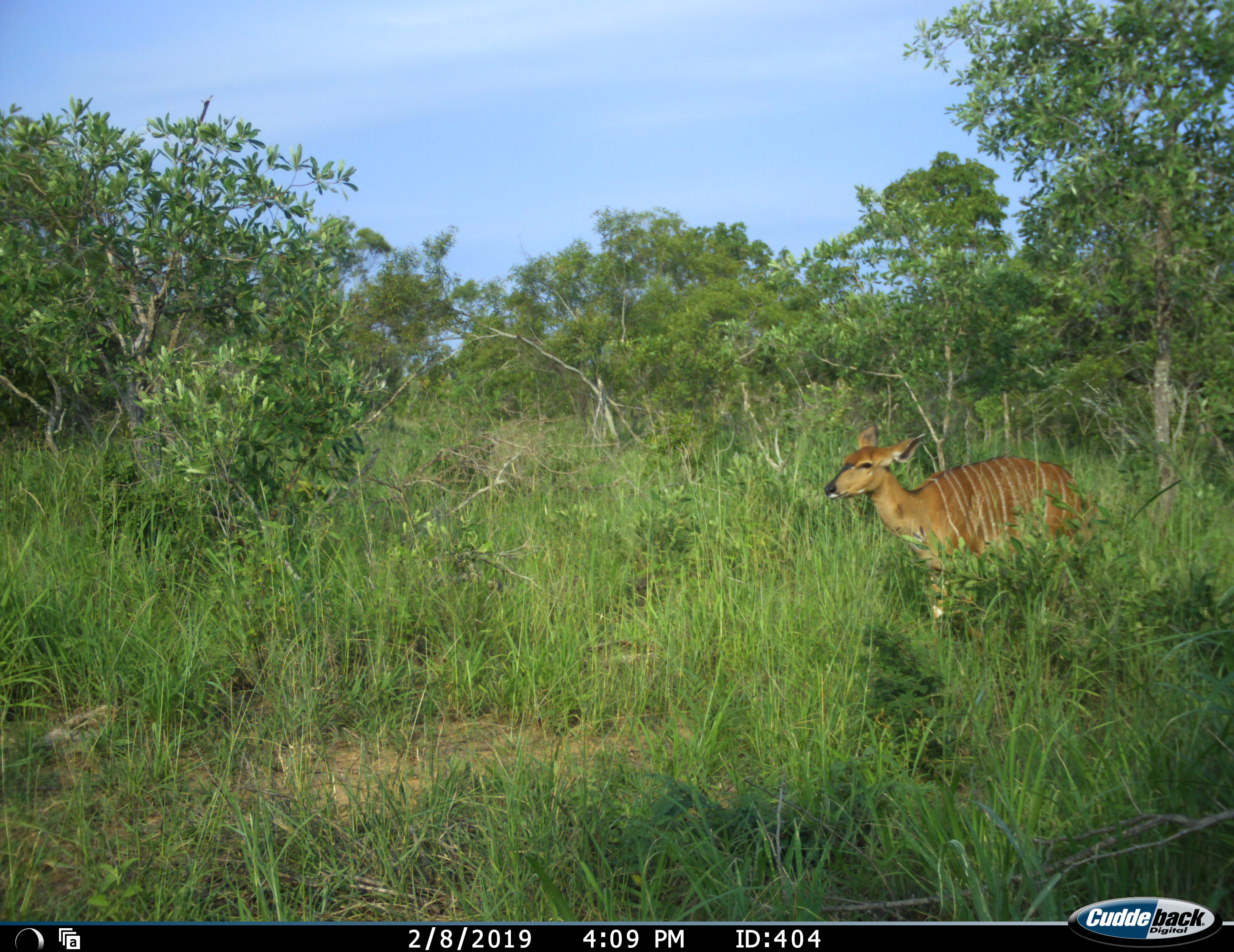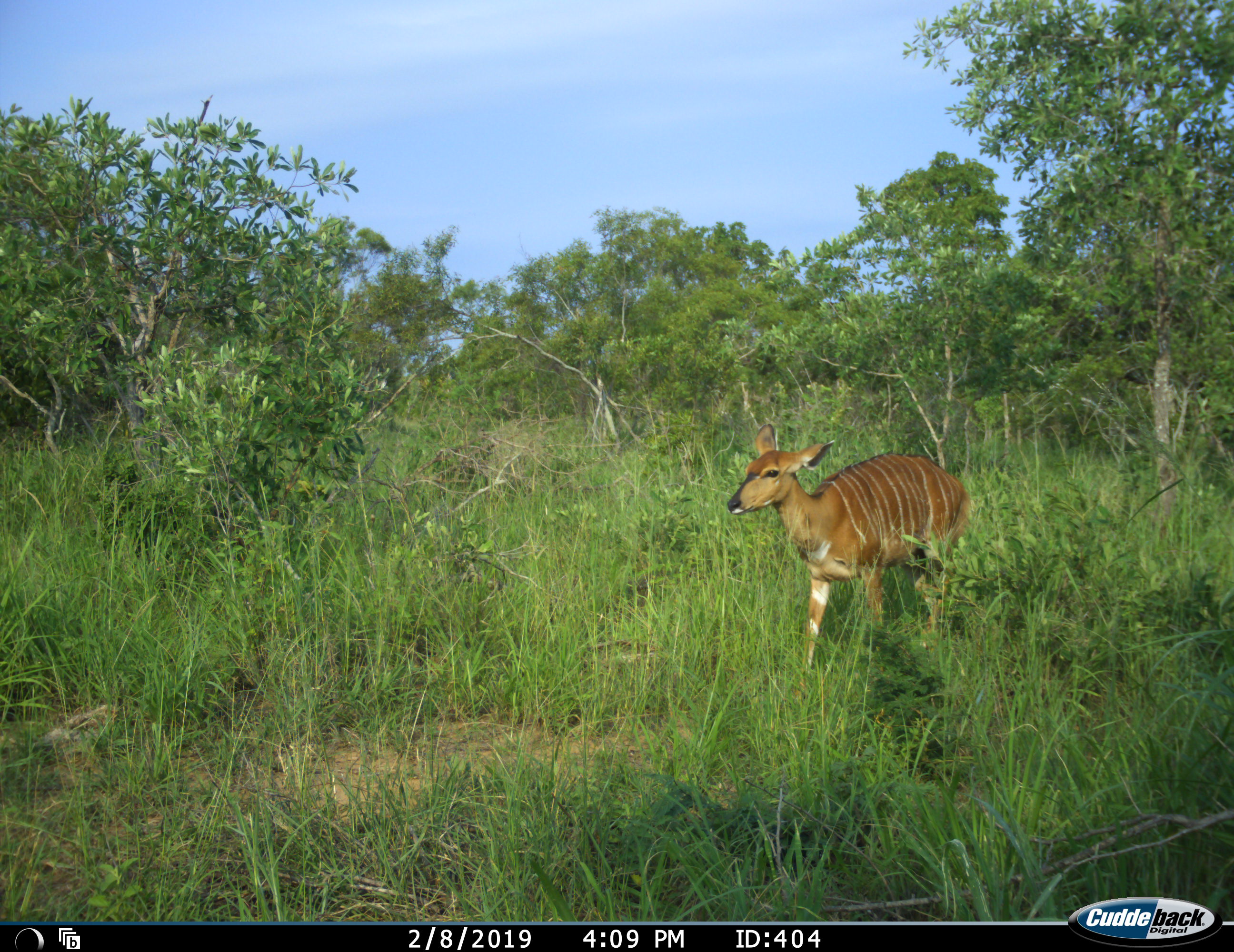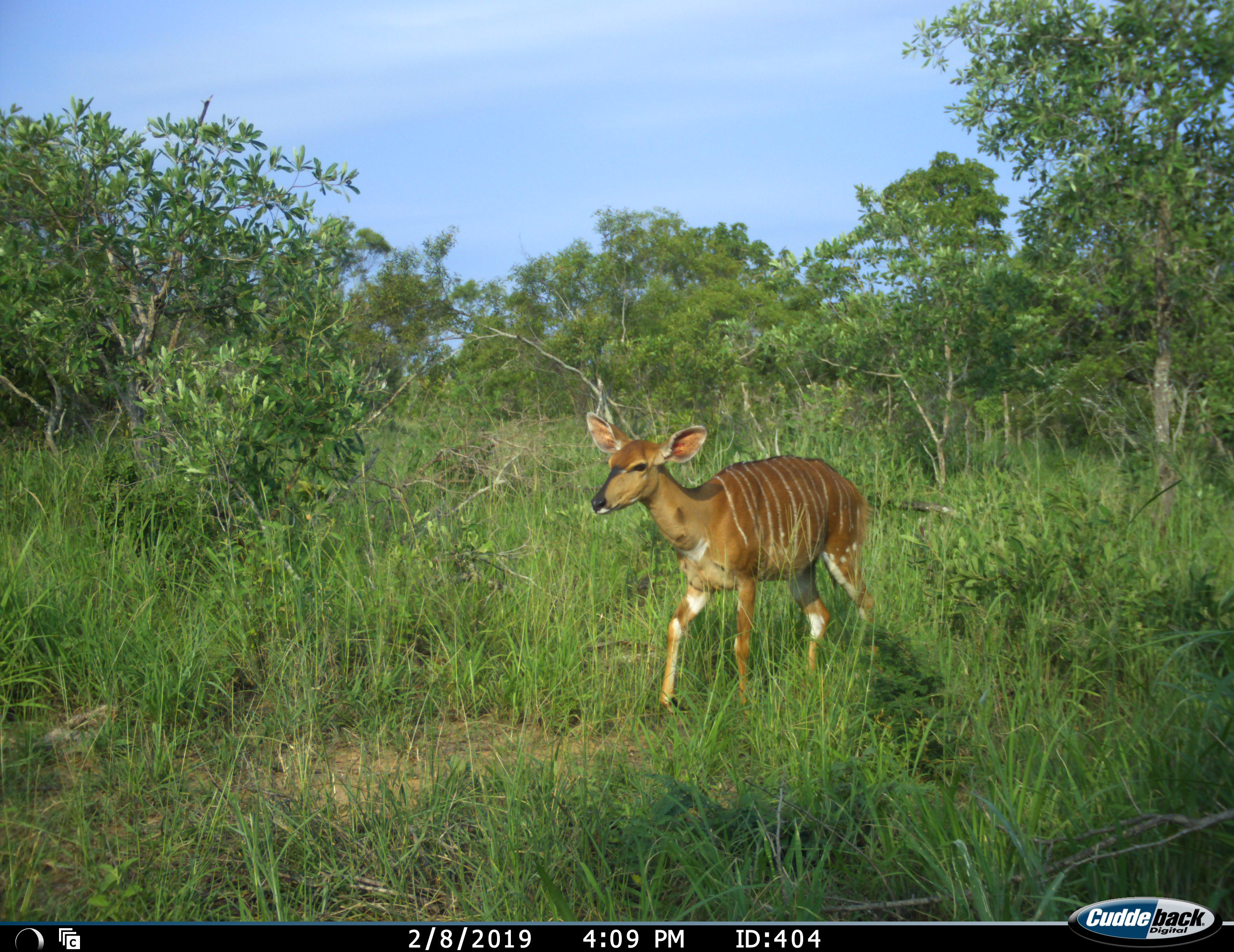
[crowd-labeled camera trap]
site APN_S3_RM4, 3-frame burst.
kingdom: Animalia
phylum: Chordata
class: Mammalia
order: Artiodactyla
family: Bovidae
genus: Tragelaphus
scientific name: Tragelaphus angasii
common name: nyala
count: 1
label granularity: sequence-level